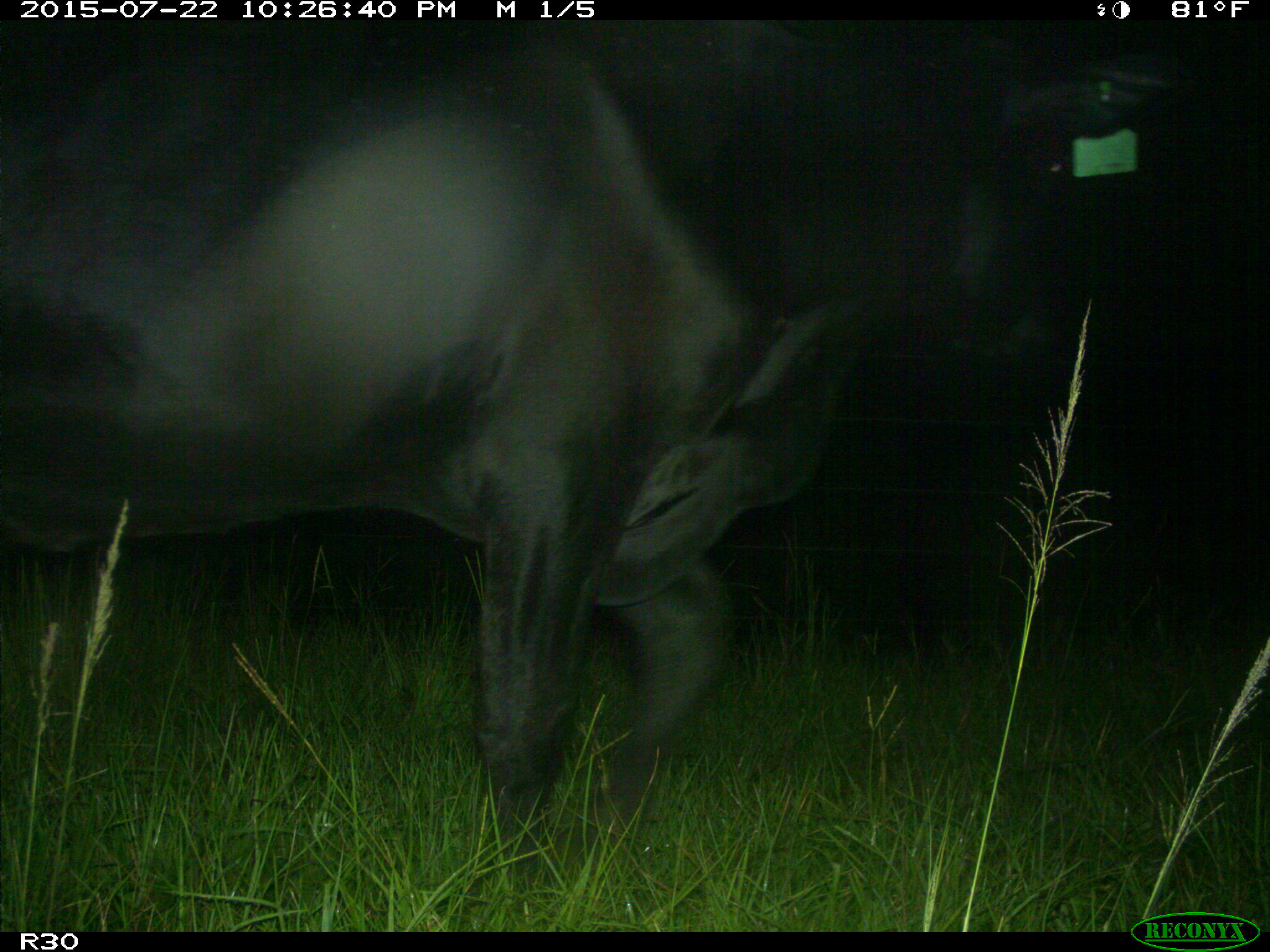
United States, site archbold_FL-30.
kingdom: Animalia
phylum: Chordata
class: Mammalia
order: Artiodactyla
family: Bovidae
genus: Bos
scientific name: Bos taurus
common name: domestic cow